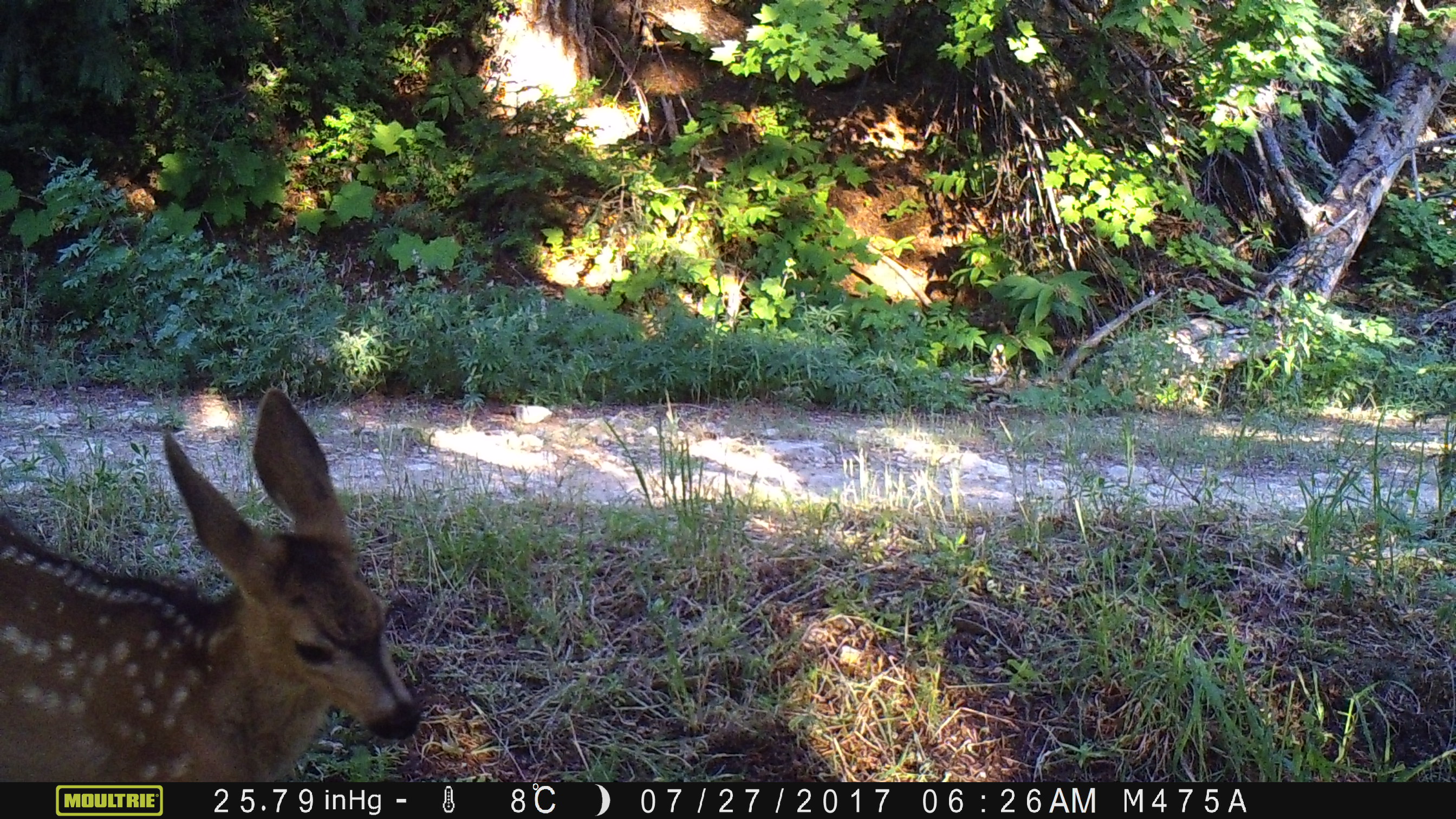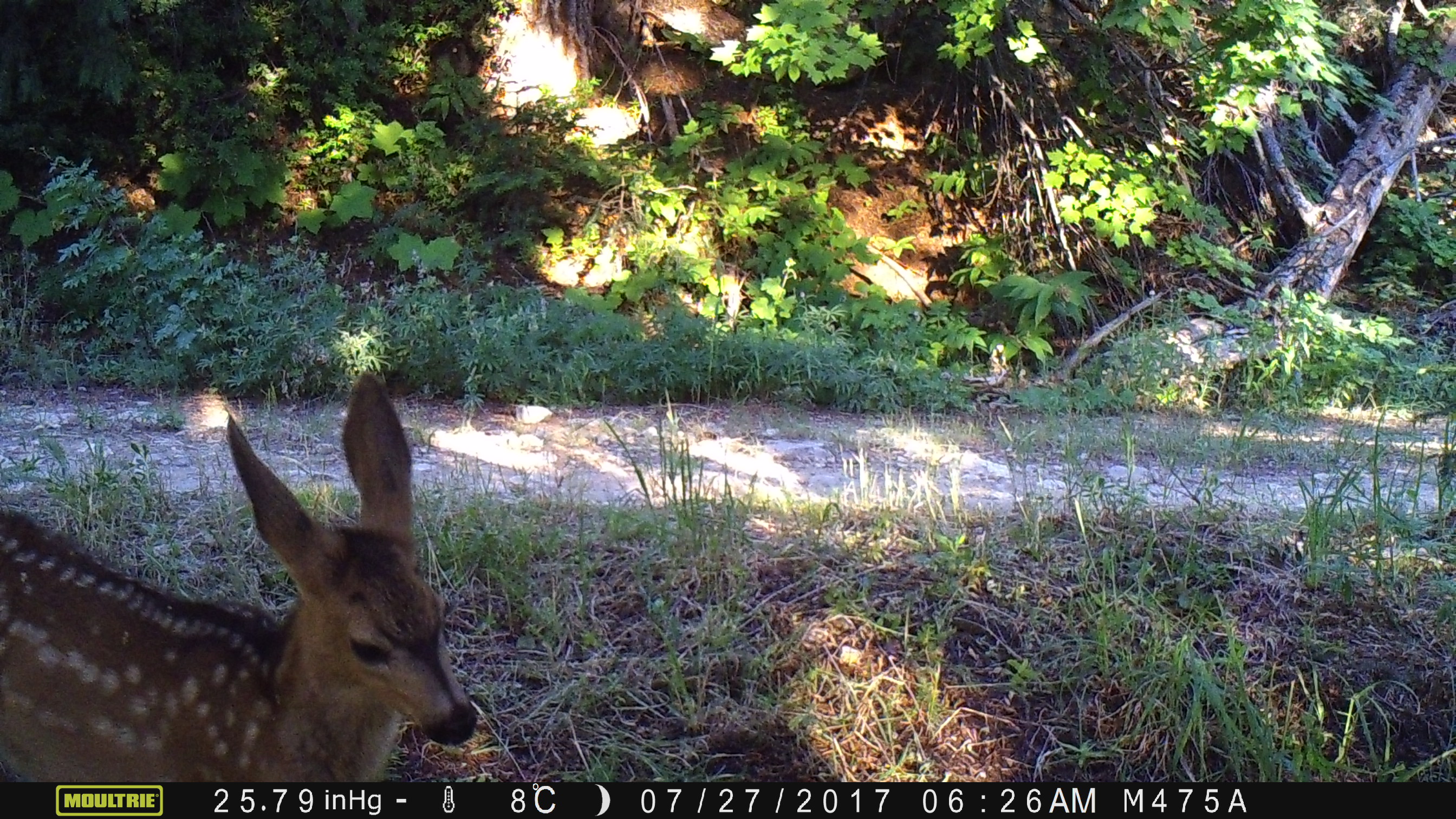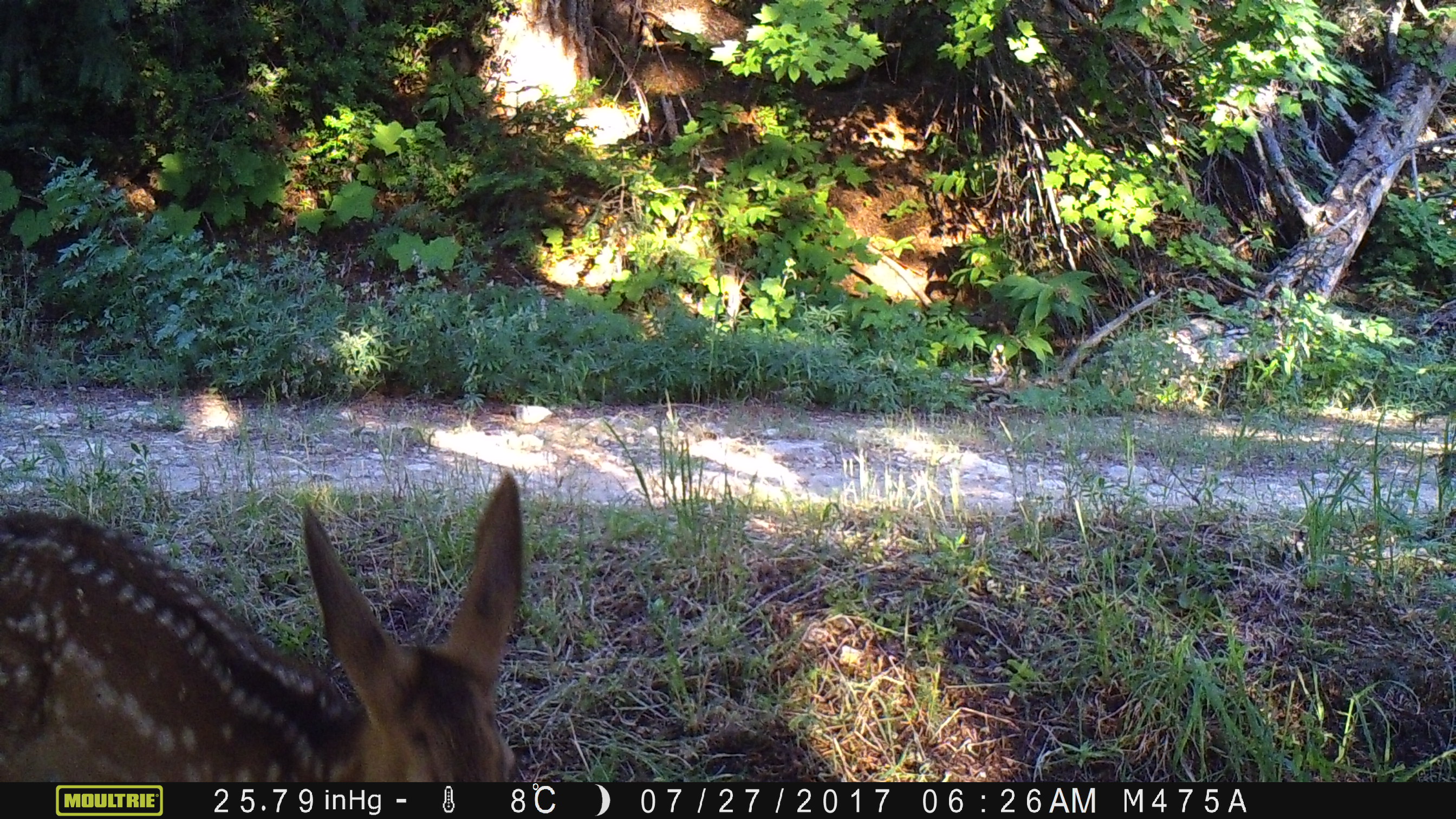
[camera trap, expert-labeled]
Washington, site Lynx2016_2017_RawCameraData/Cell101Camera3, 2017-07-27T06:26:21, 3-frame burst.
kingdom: Animalia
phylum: Chordata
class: Mammalia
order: Artiodactyla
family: Cervidae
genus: Odocoileus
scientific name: Odocoileus hemionus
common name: mule deer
Odocoileus hemionus (mule deer). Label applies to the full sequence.